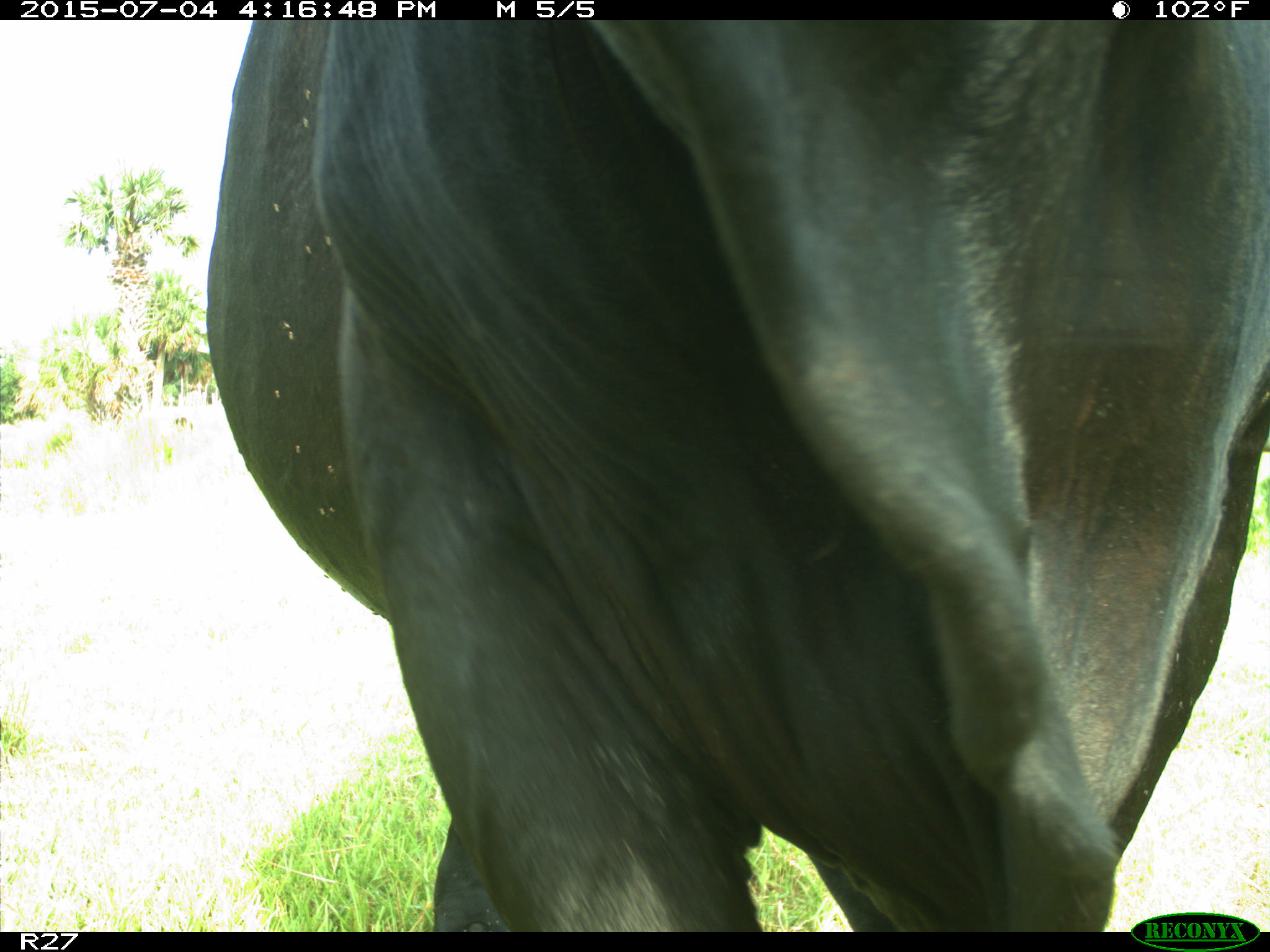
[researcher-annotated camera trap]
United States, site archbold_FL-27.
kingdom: Animalia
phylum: Chordata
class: Mammalia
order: Artiodactyla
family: Bovidae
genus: Bos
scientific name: Bos taurus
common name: domestic cow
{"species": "Bos taurus (domestic cow)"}